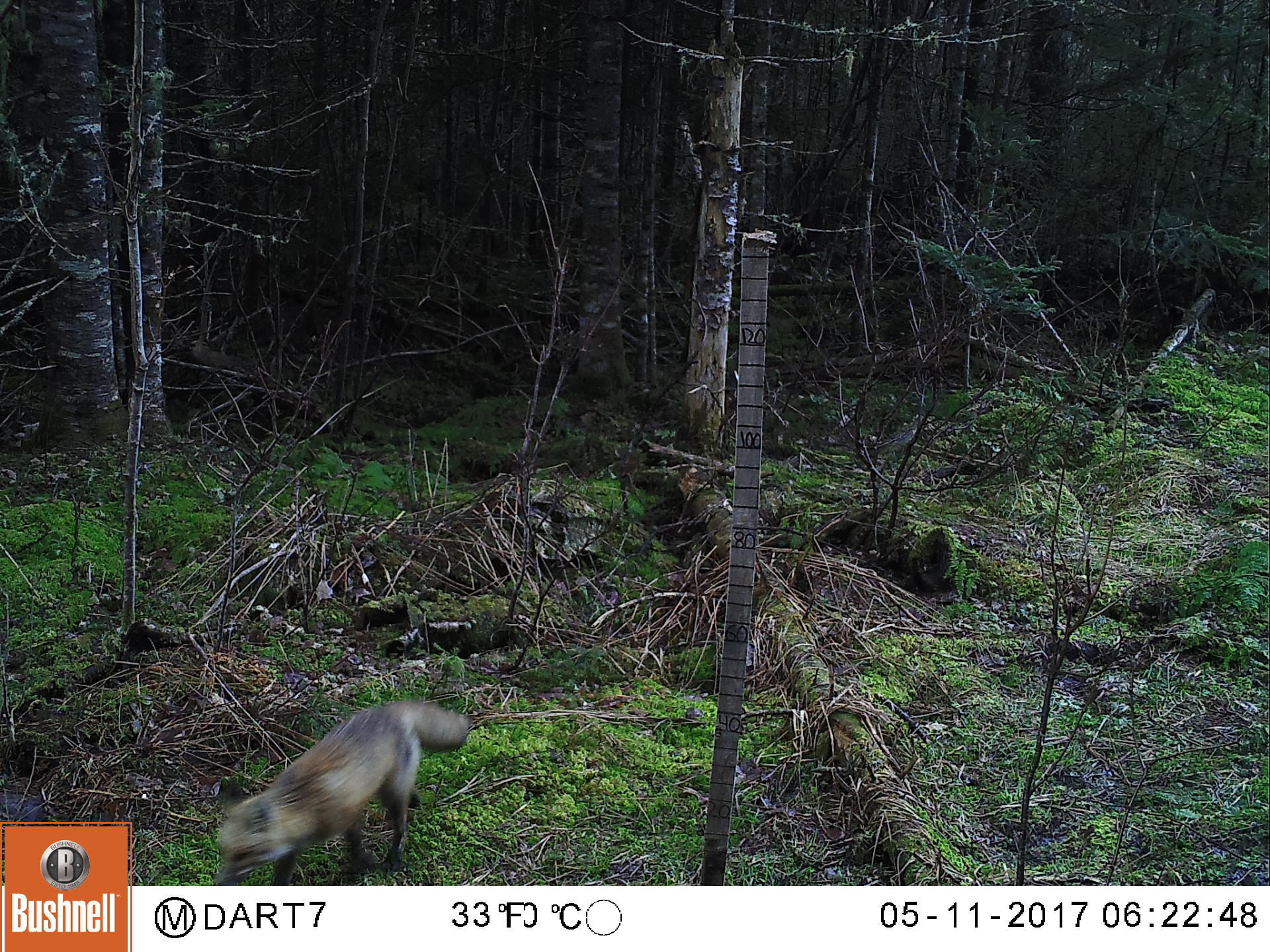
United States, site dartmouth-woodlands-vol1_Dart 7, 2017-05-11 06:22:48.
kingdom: Animalia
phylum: Chordata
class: Mammalia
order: Carnivora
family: Canidae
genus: Vulpes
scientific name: Vulpes vulpes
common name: red fox